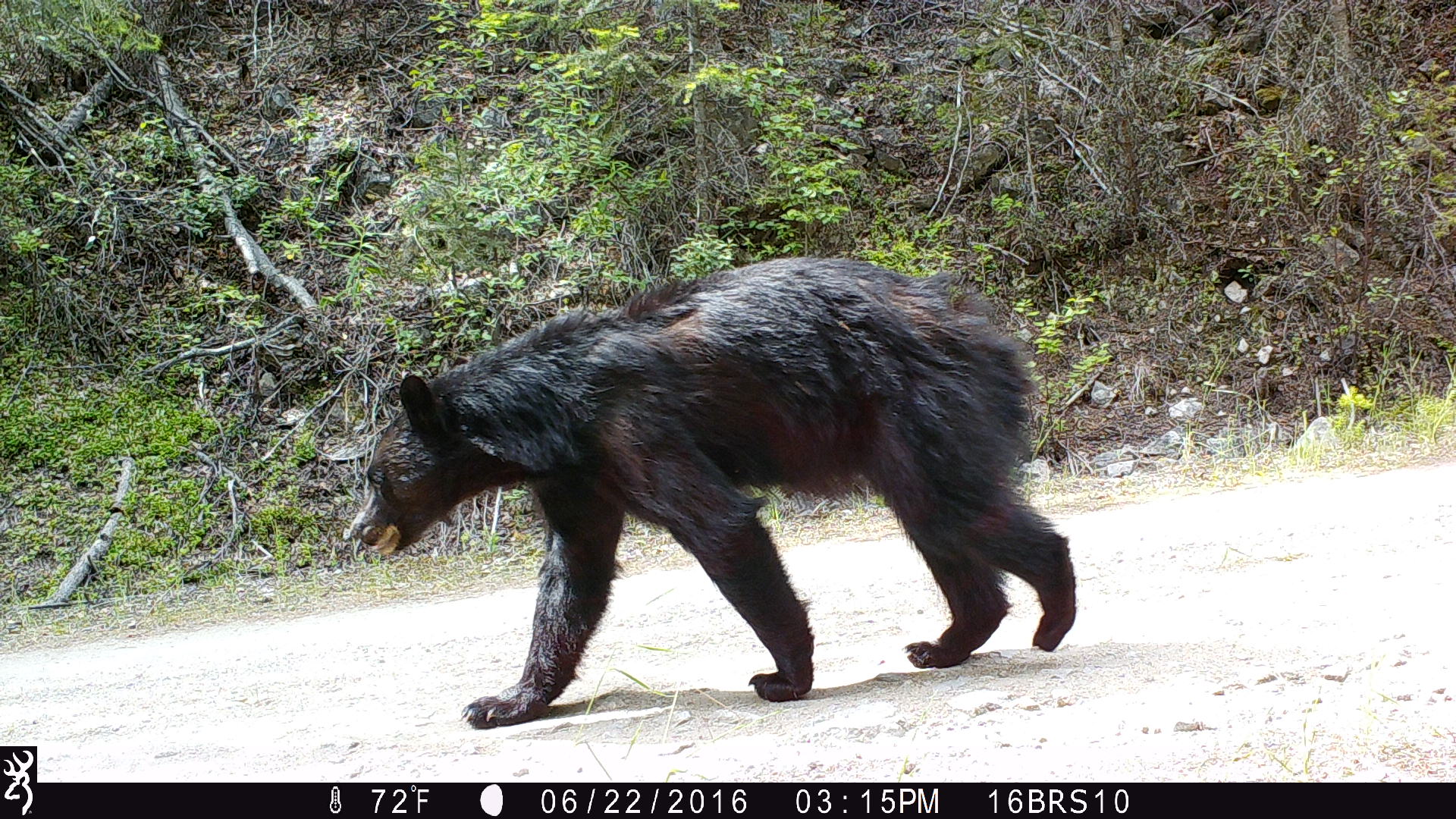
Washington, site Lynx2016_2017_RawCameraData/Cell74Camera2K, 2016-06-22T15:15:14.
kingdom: Animalia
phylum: Chordata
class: Mammalia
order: Carnivora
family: Ursidae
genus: Ursus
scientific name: Ursus americanus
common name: american black bear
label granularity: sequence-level